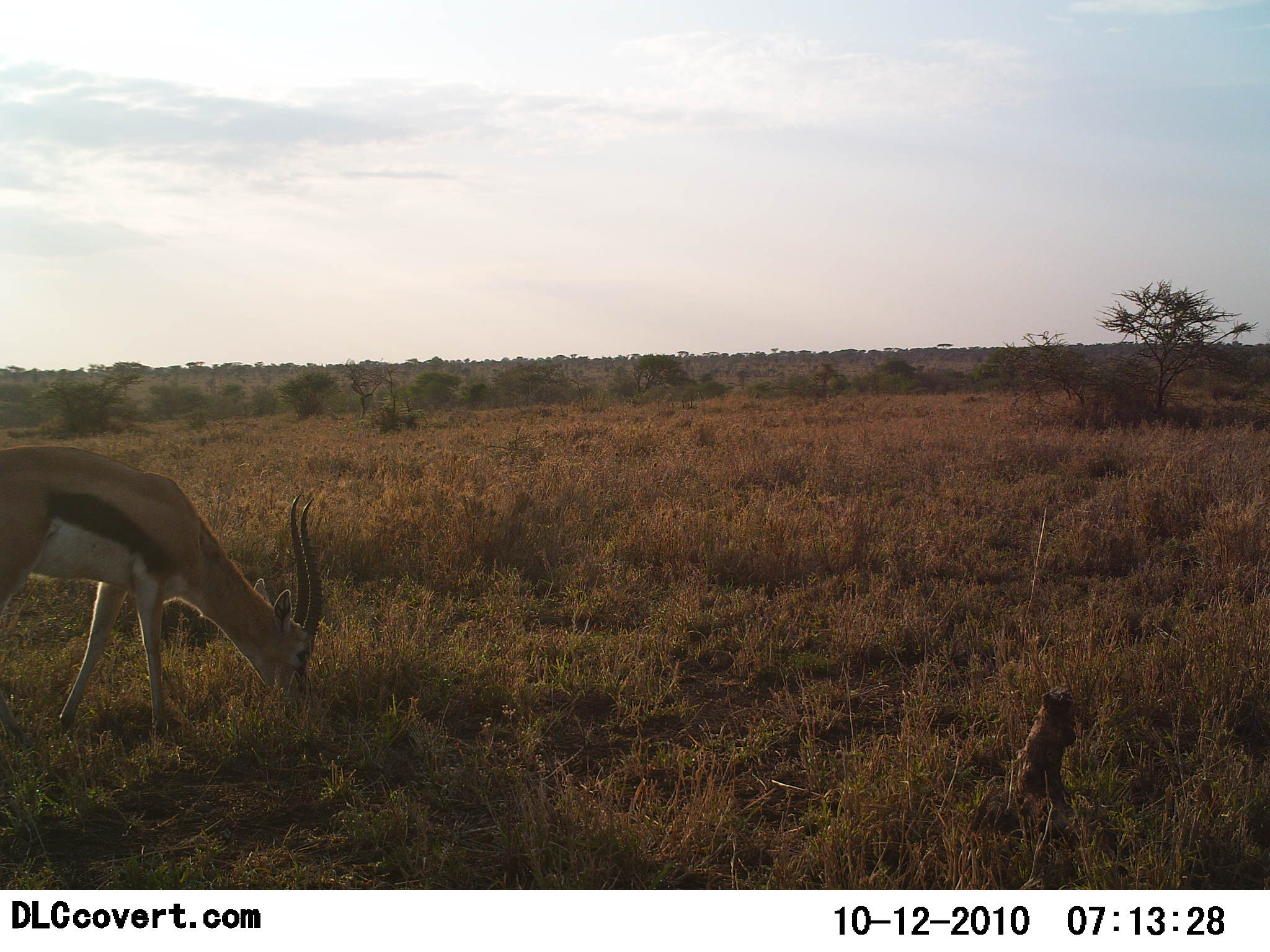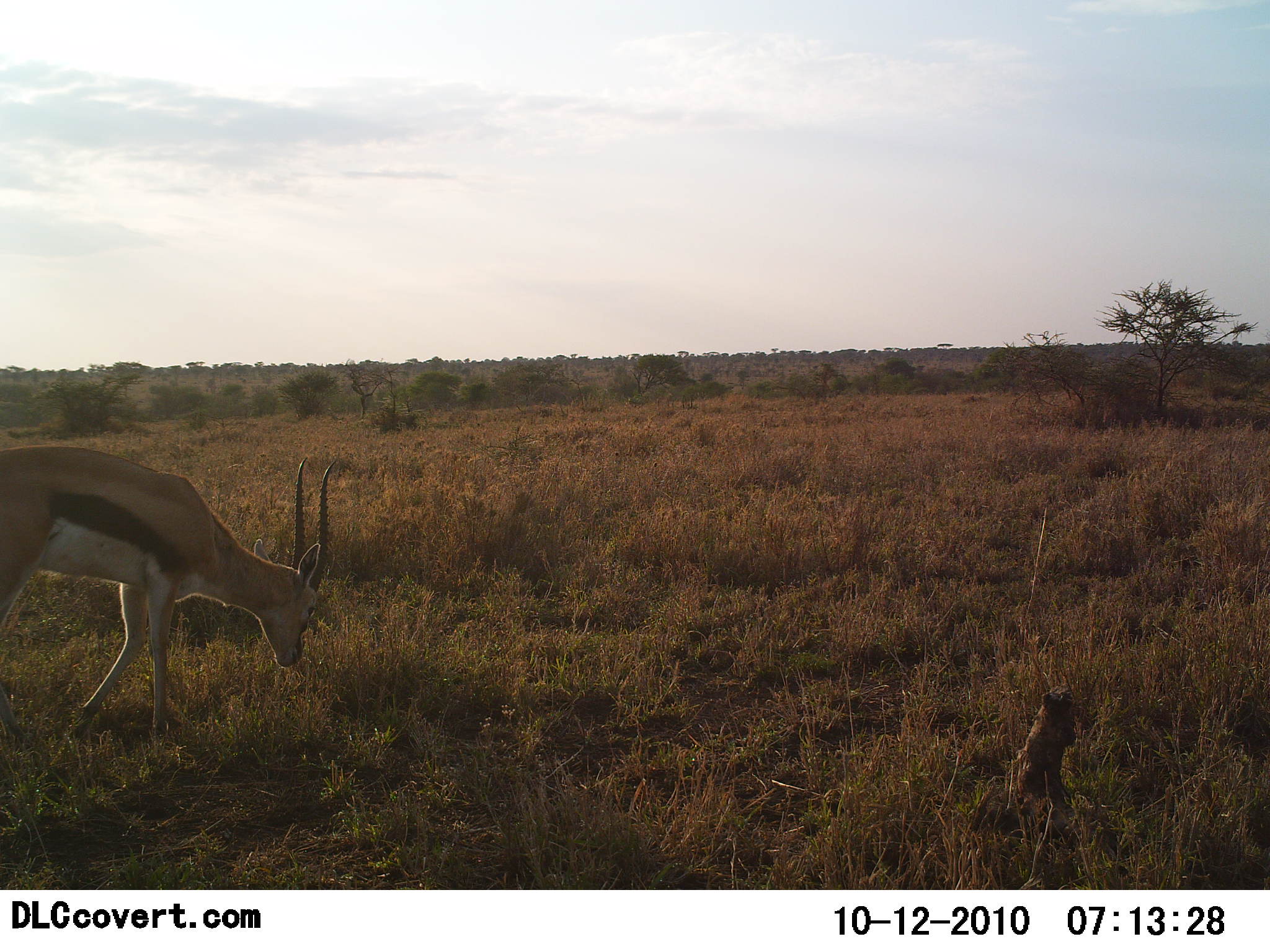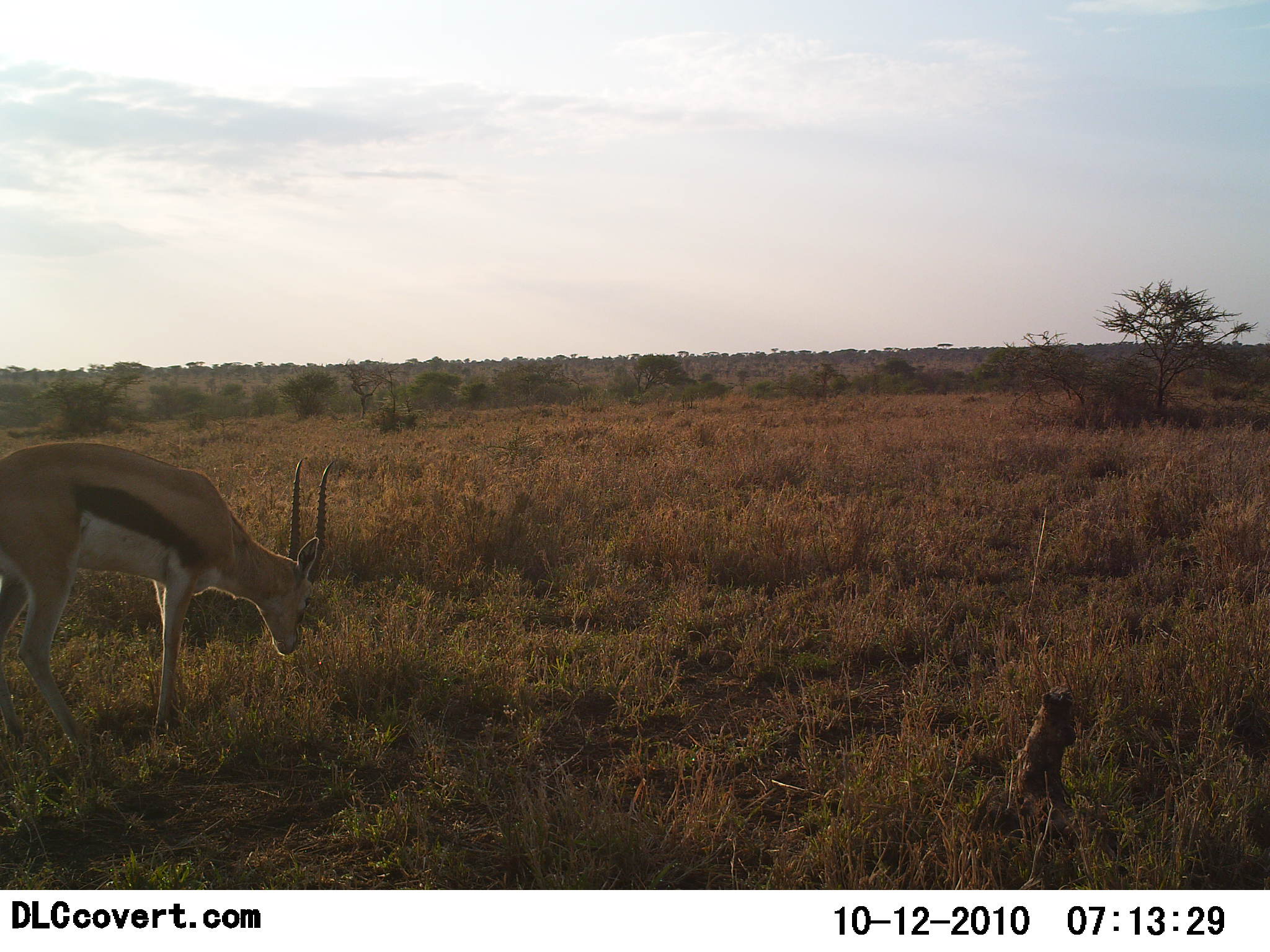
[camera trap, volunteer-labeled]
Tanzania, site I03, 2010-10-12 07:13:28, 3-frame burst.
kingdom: Animalia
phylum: Chordata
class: Mammalia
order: Artiodactyla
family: Bovidae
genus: Eudorcas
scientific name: Eudorcas thomsonii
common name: thomson's gazelle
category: gazellethomsons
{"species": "gazellethomsons (thomson's gazelle) (Eudorcas thomsonii)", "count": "1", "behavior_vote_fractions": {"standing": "0%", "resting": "0%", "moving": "30%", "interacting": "0%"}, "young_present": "0%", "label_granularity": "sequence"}